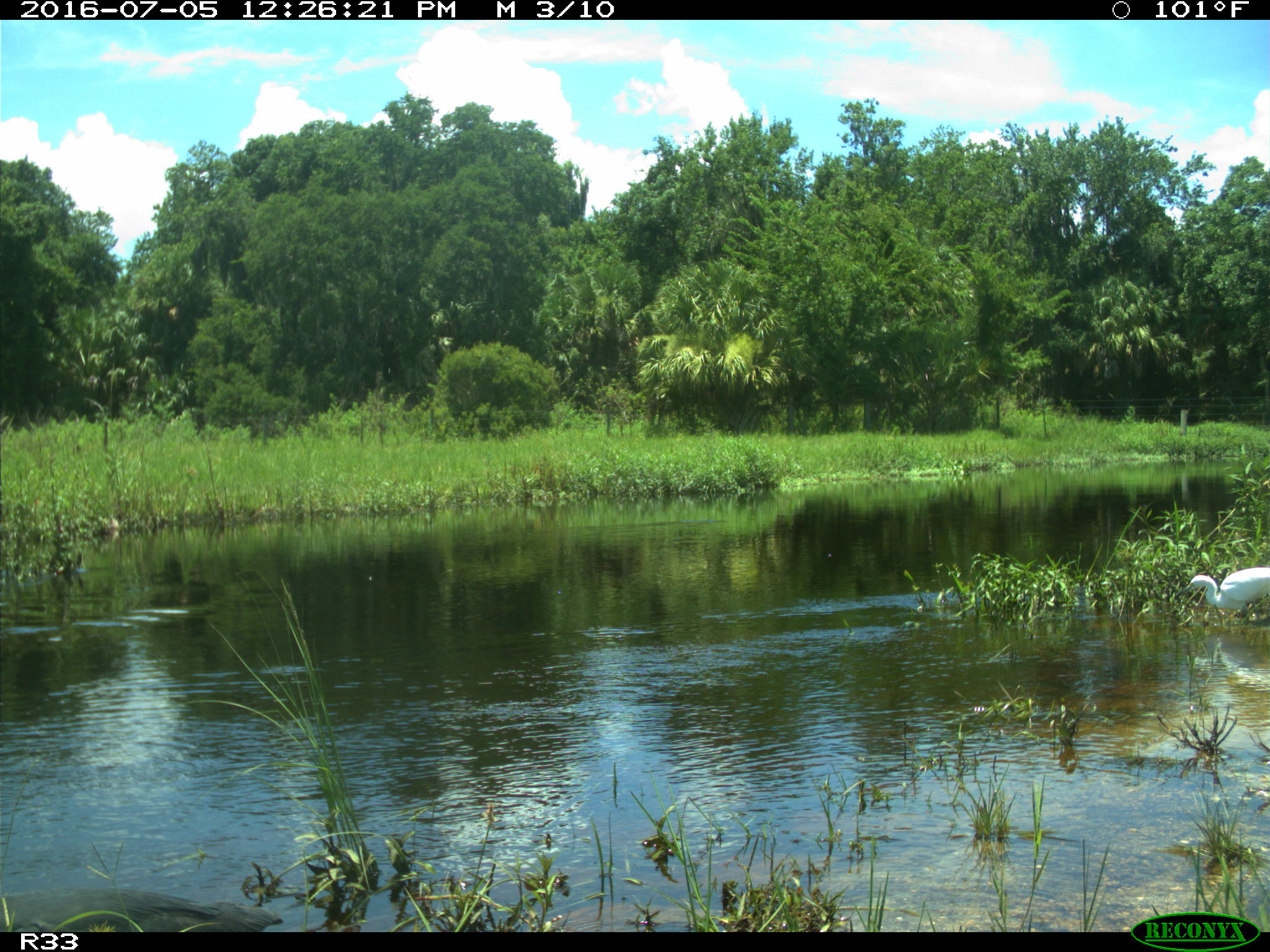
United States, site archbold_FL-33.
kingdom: Animalia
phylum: Chordata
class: Aves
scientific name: Aves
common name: birds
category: unidentified bird